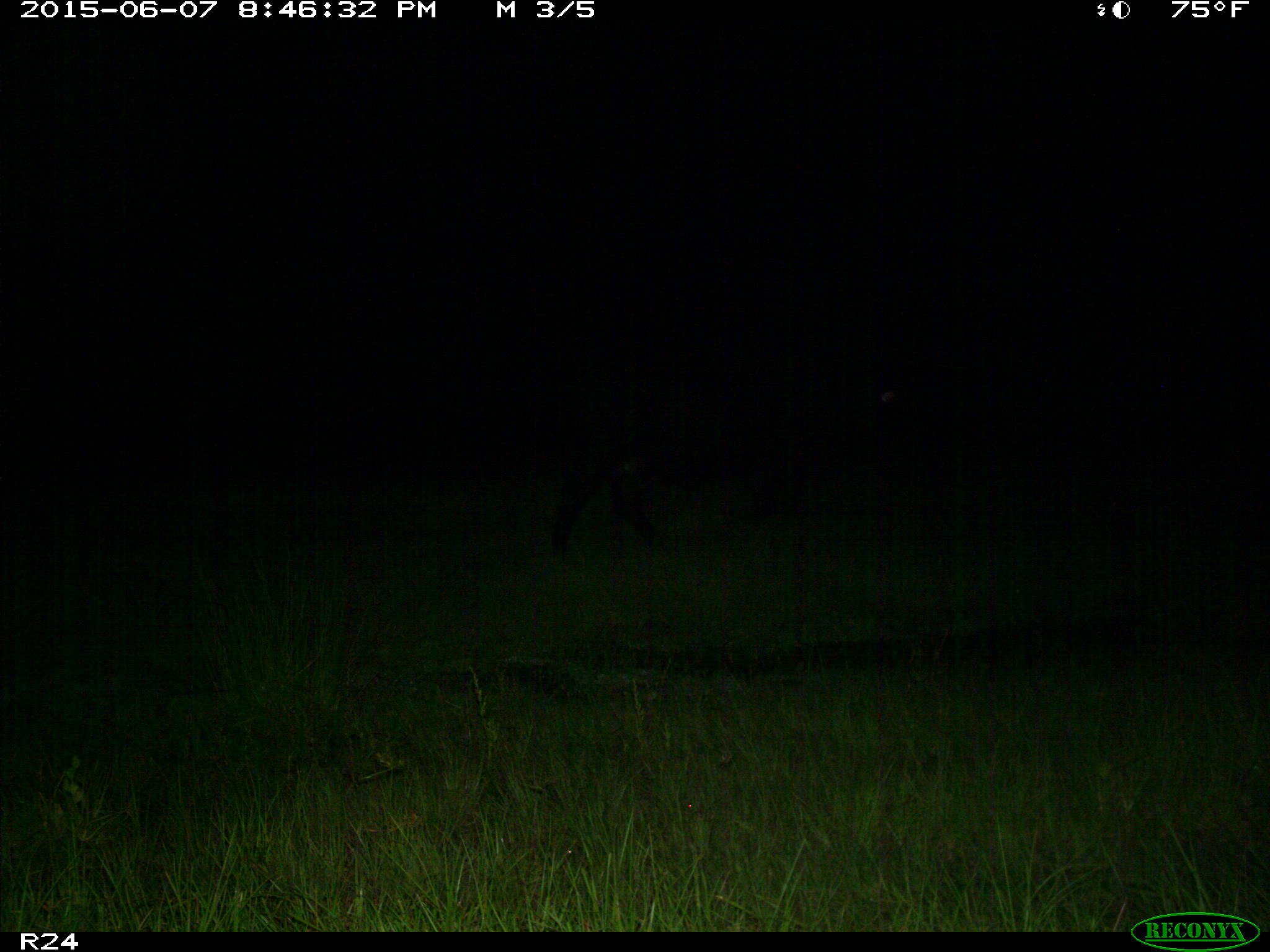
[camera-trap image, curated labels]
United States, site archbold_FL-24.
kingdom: Animalia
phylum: Chordata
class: Mammalia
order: Artiodactyla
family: Bovidae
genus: Bos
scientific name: Bos taurus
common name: domestic cow